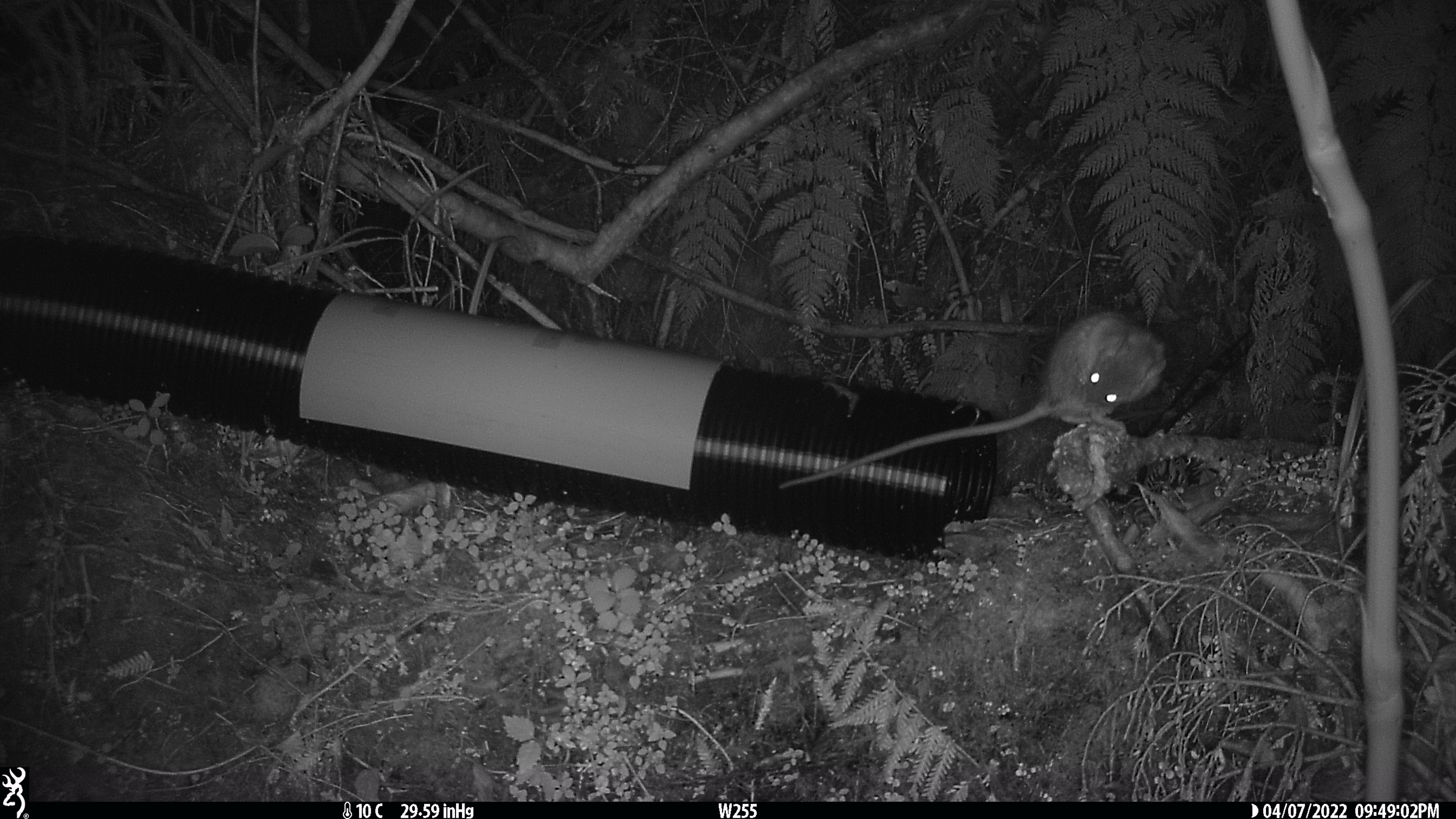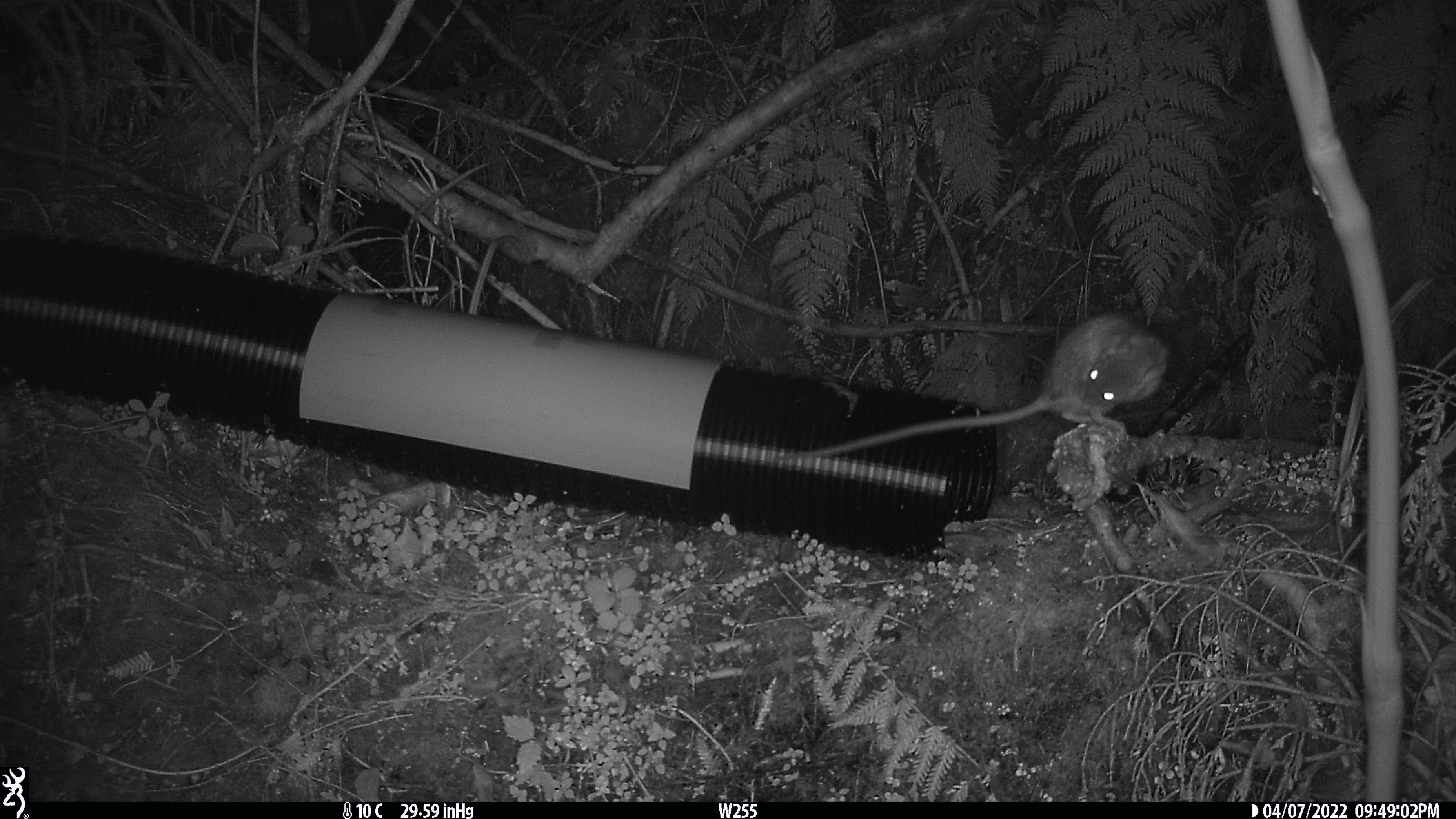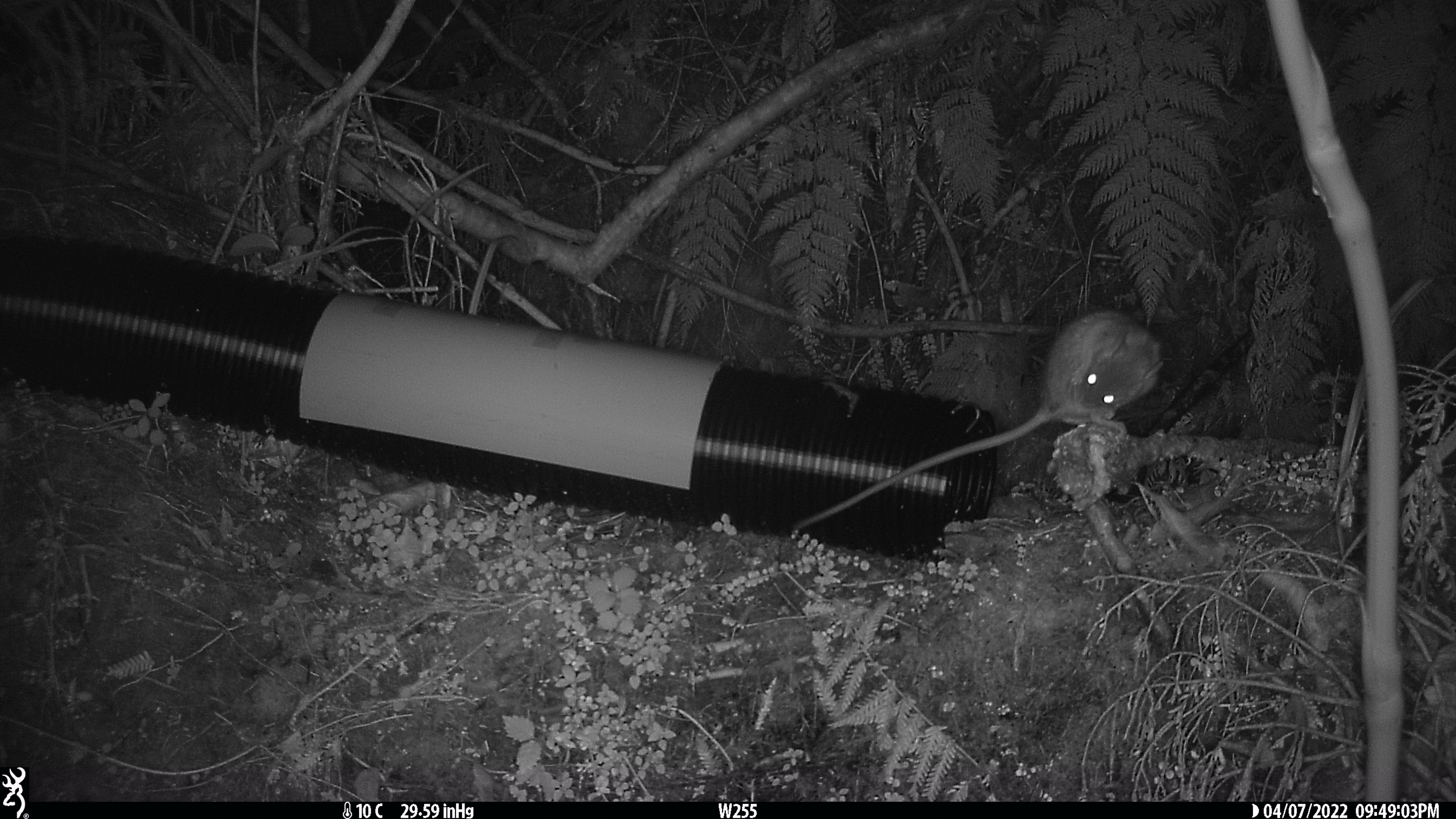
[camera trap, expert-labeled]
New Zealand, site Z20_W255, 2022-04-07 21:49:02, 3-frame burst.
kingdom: Animalia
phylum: Chordata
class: Mammalia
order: Rodentia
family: Muridae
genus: Rattus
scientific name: Rattus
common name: rat